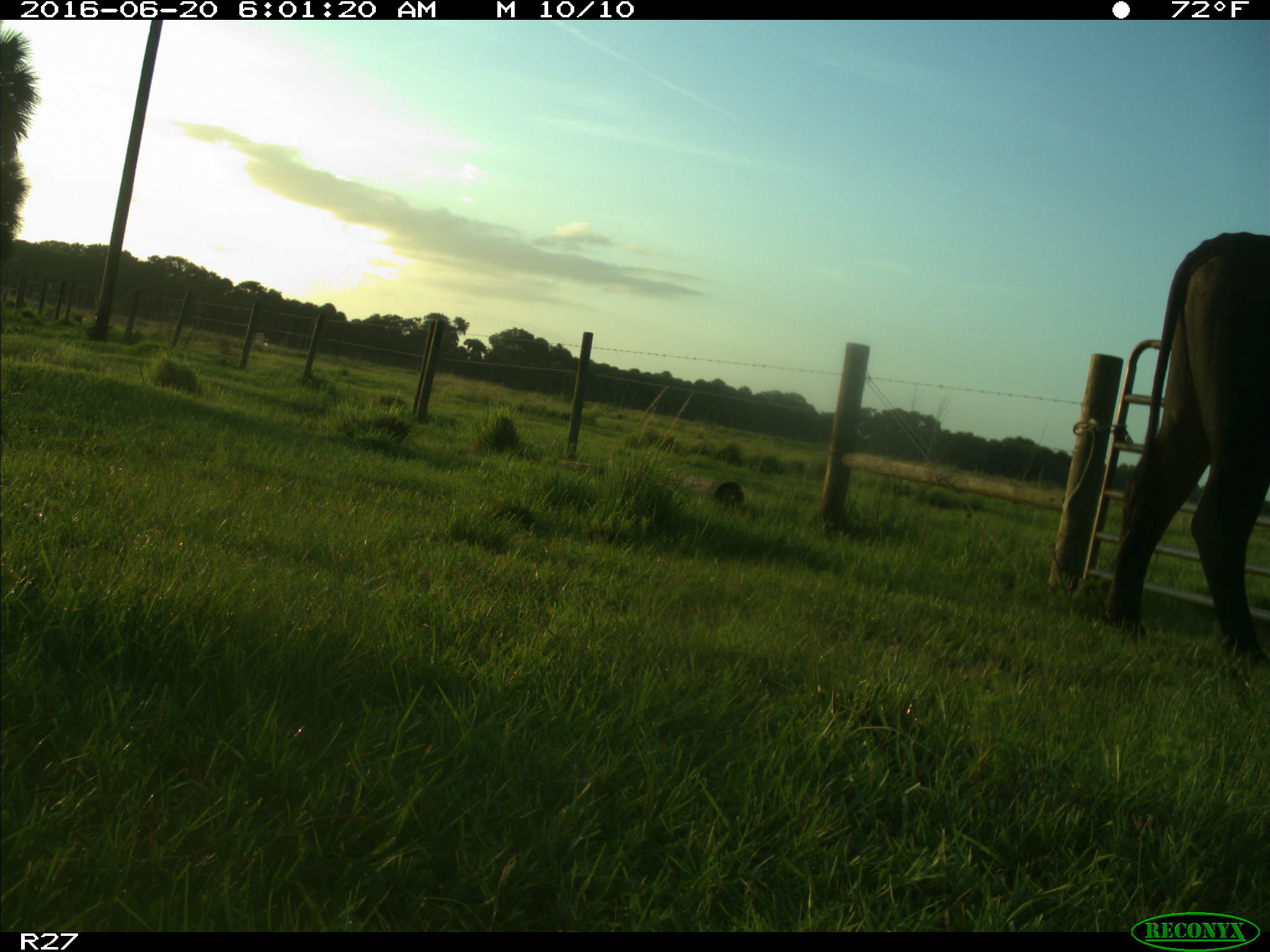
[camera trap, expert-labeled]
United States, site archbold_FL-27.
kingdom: Animalia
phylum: Chordata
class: Mammalia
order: Artiodactyla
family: Bovidae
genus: Bos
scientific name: Bos taurus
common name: domestic cow